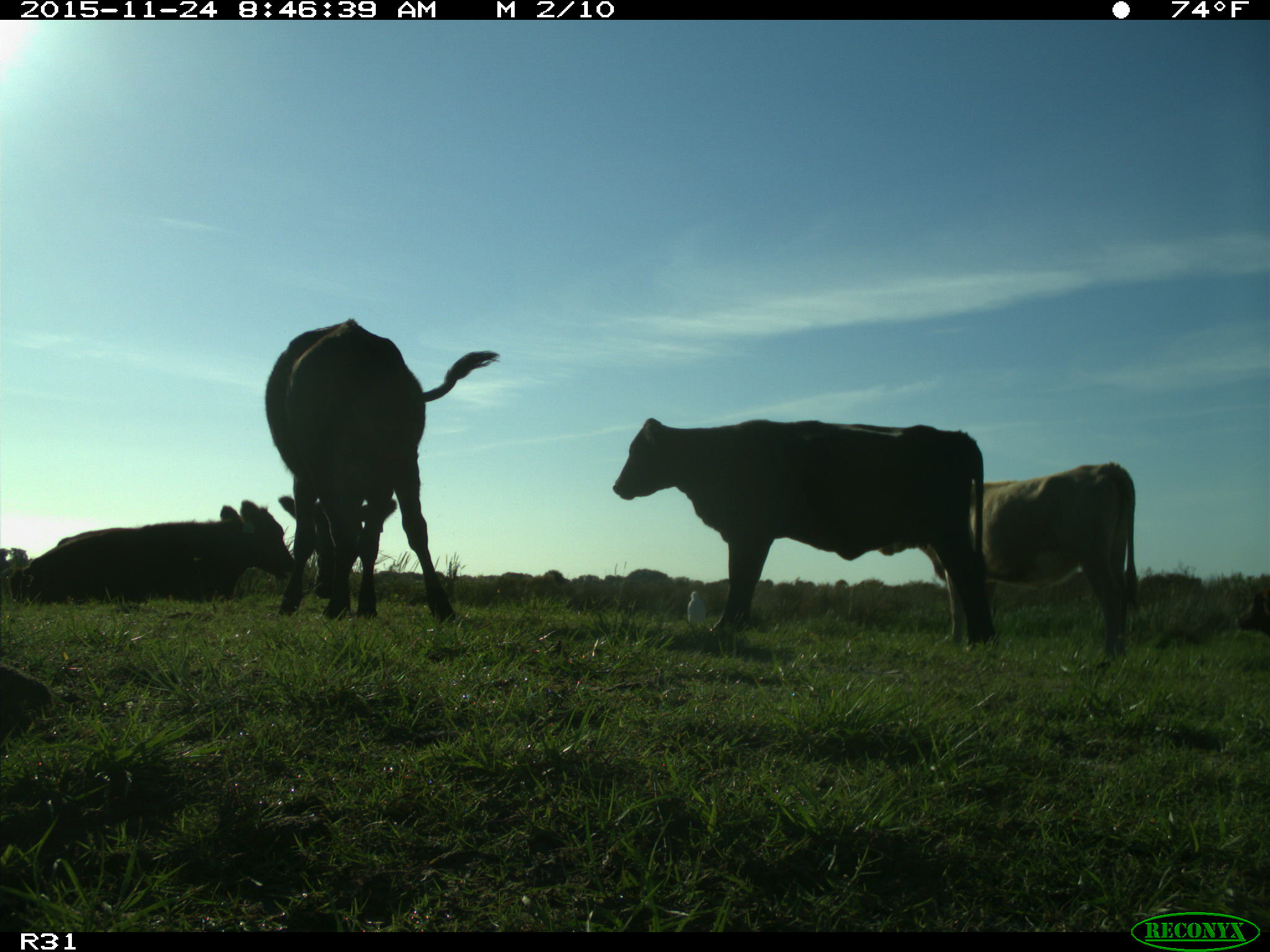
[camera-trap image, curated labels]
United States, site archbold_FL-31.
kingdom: Animalia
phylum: Chordata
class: Mammalia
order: Artiodactyla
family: Bovidae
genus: Bos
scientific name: Bos taurus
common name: domestic cow